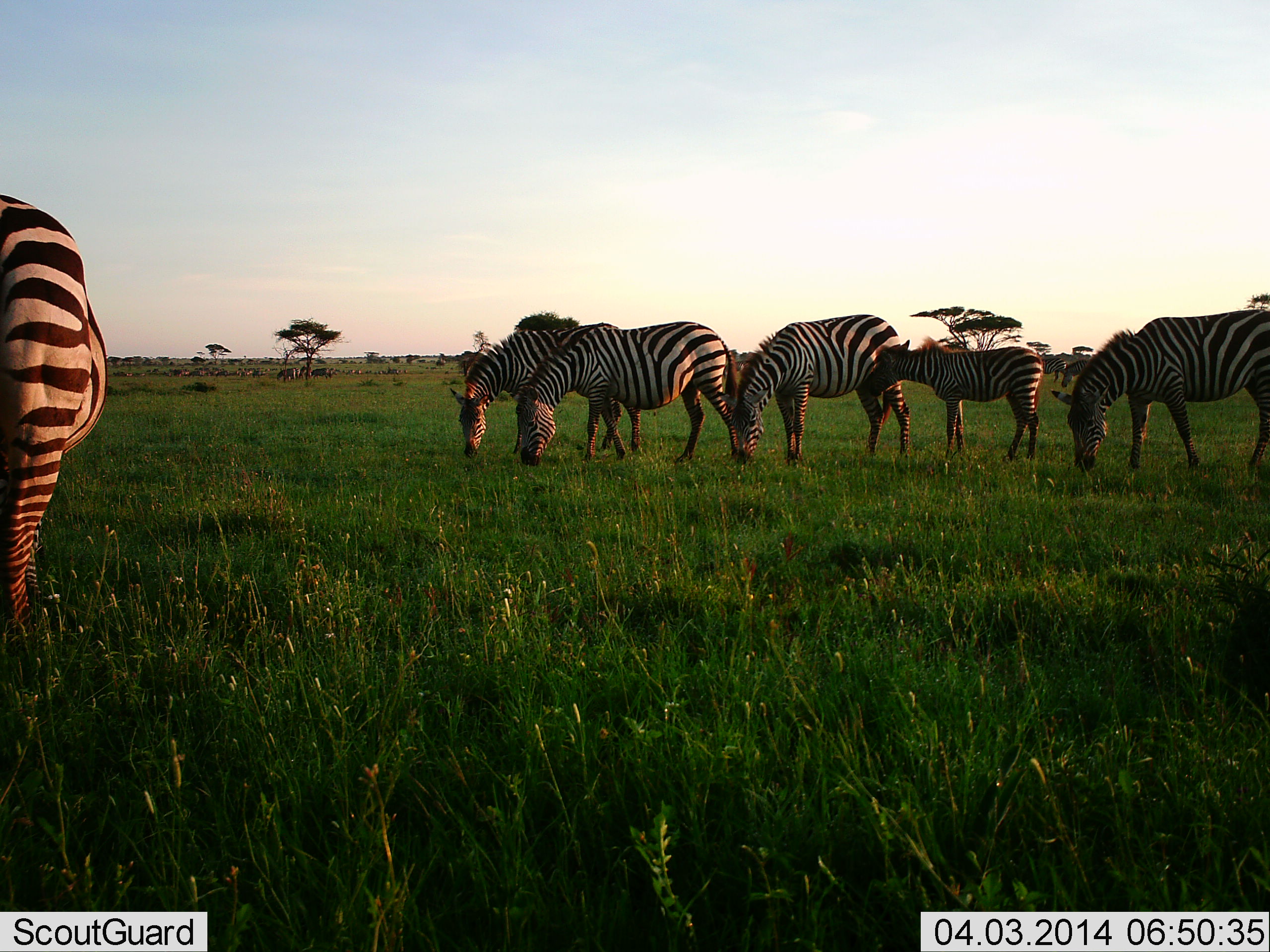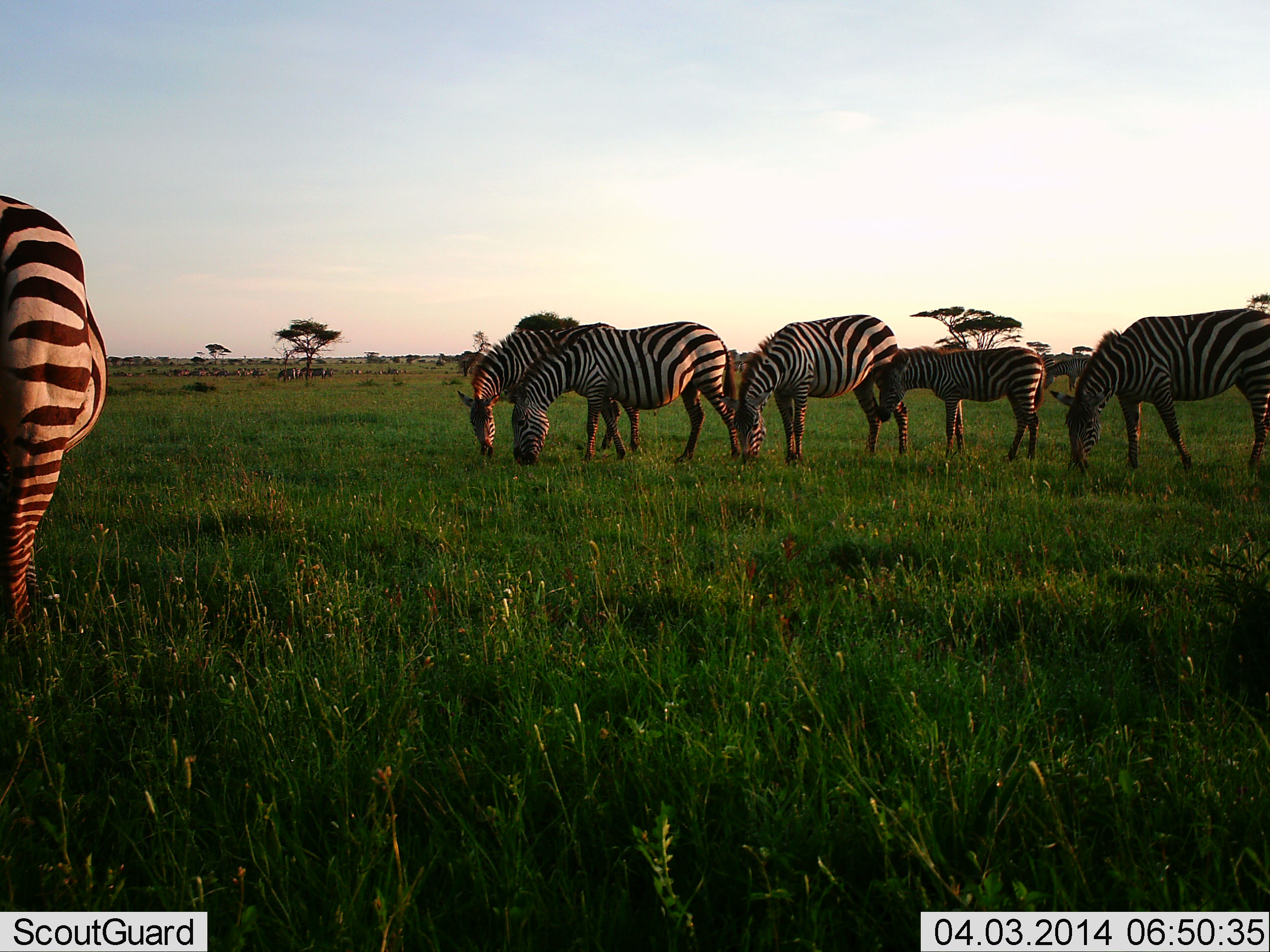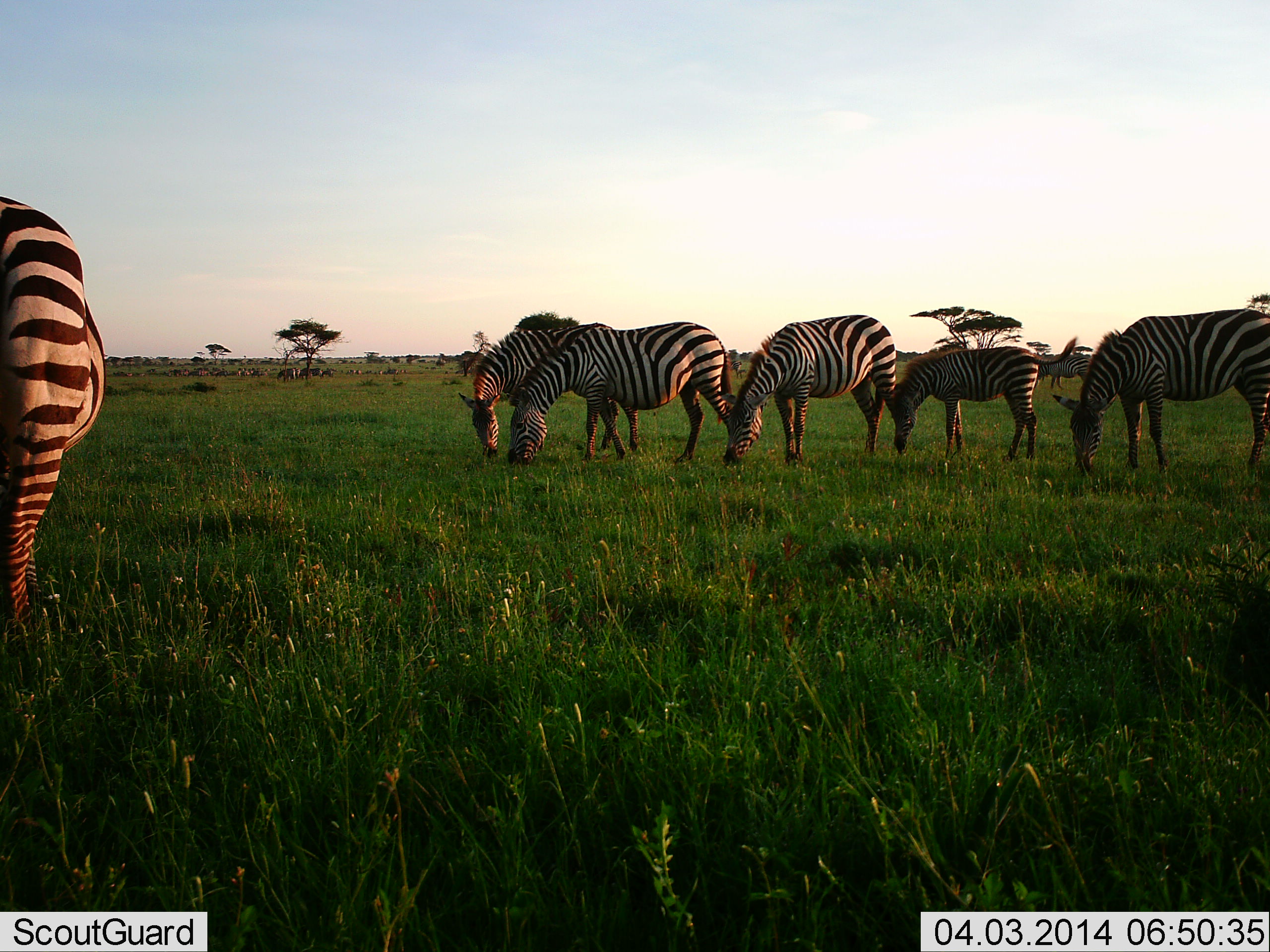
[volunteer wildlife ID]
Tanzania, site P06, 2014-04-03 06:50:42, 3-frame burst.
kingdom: Animalia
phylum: Chordata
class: Mammalia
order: Perissodactyla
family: Equidae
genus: Equus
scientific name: Equus quagga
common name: plains zebra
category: zebra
Zebra (plains zebra) (Equus quagga), count 7. Behavior (volunteer vote fractions): standing 27%, resting 0%, moving 9%, interacting 0%. Young present (vote fraction): 73%. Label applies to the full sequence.